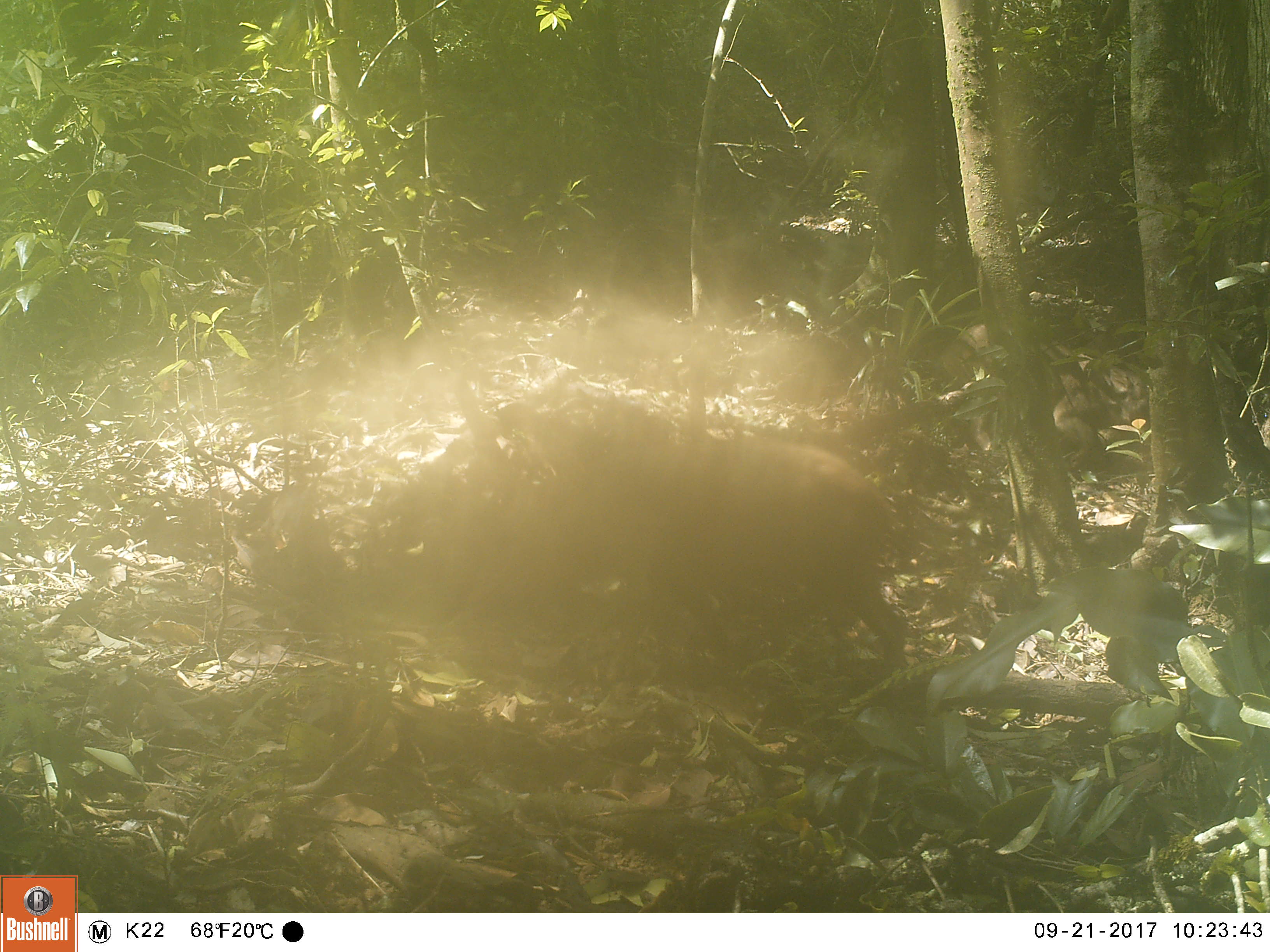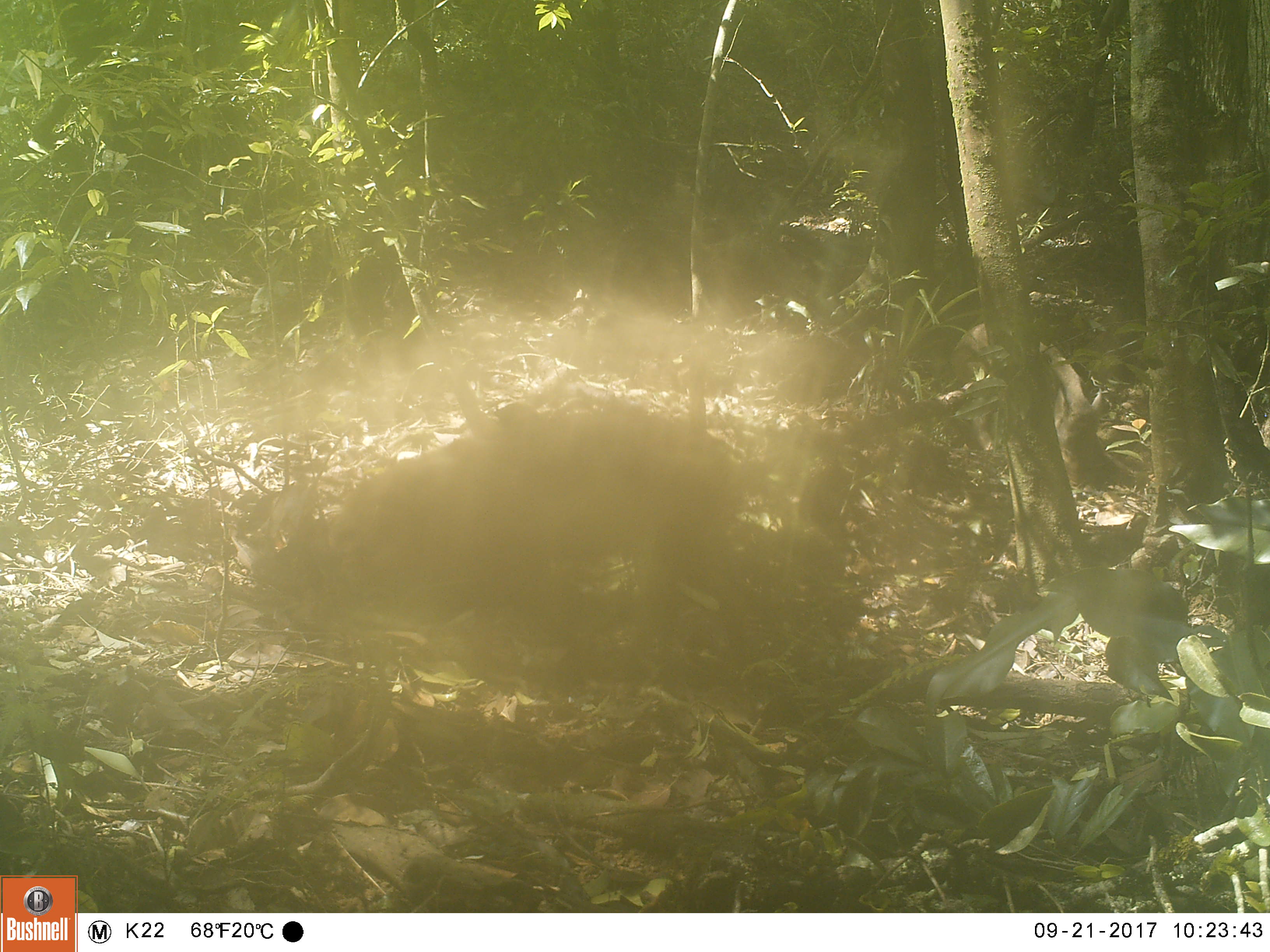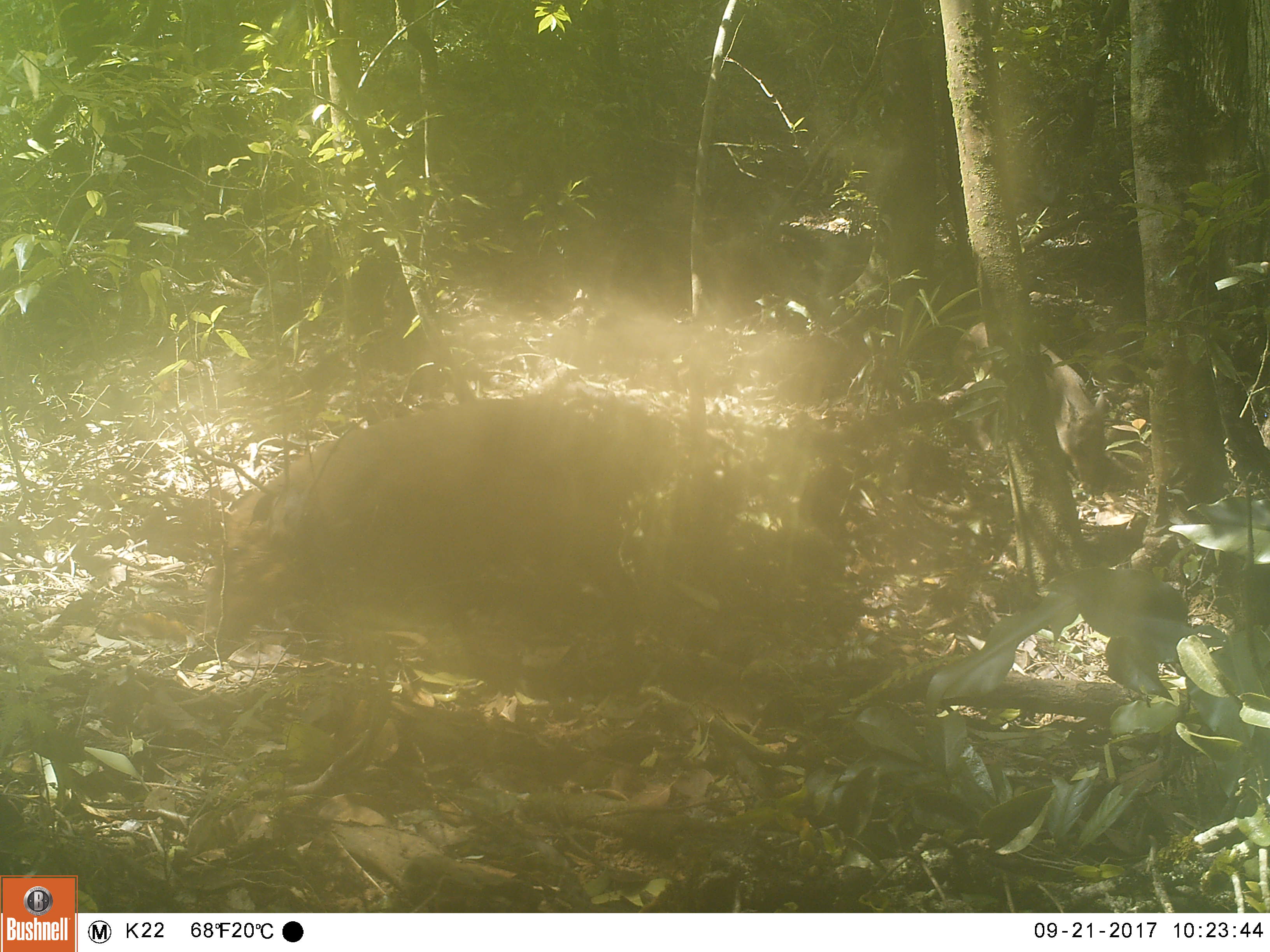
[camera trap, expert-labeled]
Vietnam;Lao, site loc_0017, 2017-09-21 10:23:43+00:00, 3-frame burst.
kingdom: Animalia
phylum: Chordata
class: Mammalia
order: Artiodactyla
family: Suidae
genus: Sus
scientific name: Sus scrofa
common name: eurasian wild pig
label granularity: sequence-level